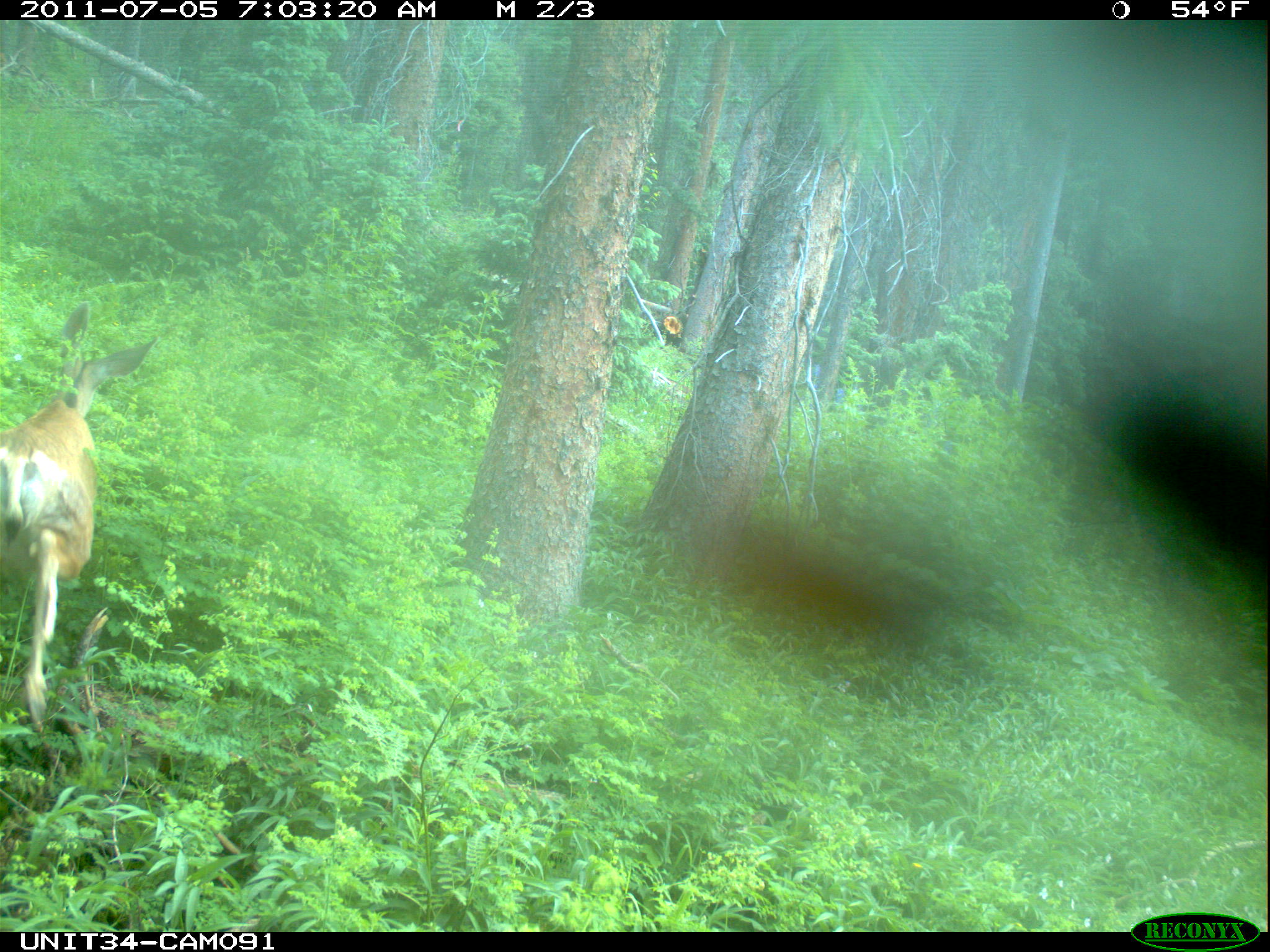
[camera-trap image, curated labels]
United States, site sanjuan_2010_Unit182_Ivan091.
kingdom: Animalia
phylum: Chordata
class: Mammalia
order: Artiodactyla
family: Cervidae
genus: Odocoileus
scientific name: Odocoileus hemionus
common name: mule deer